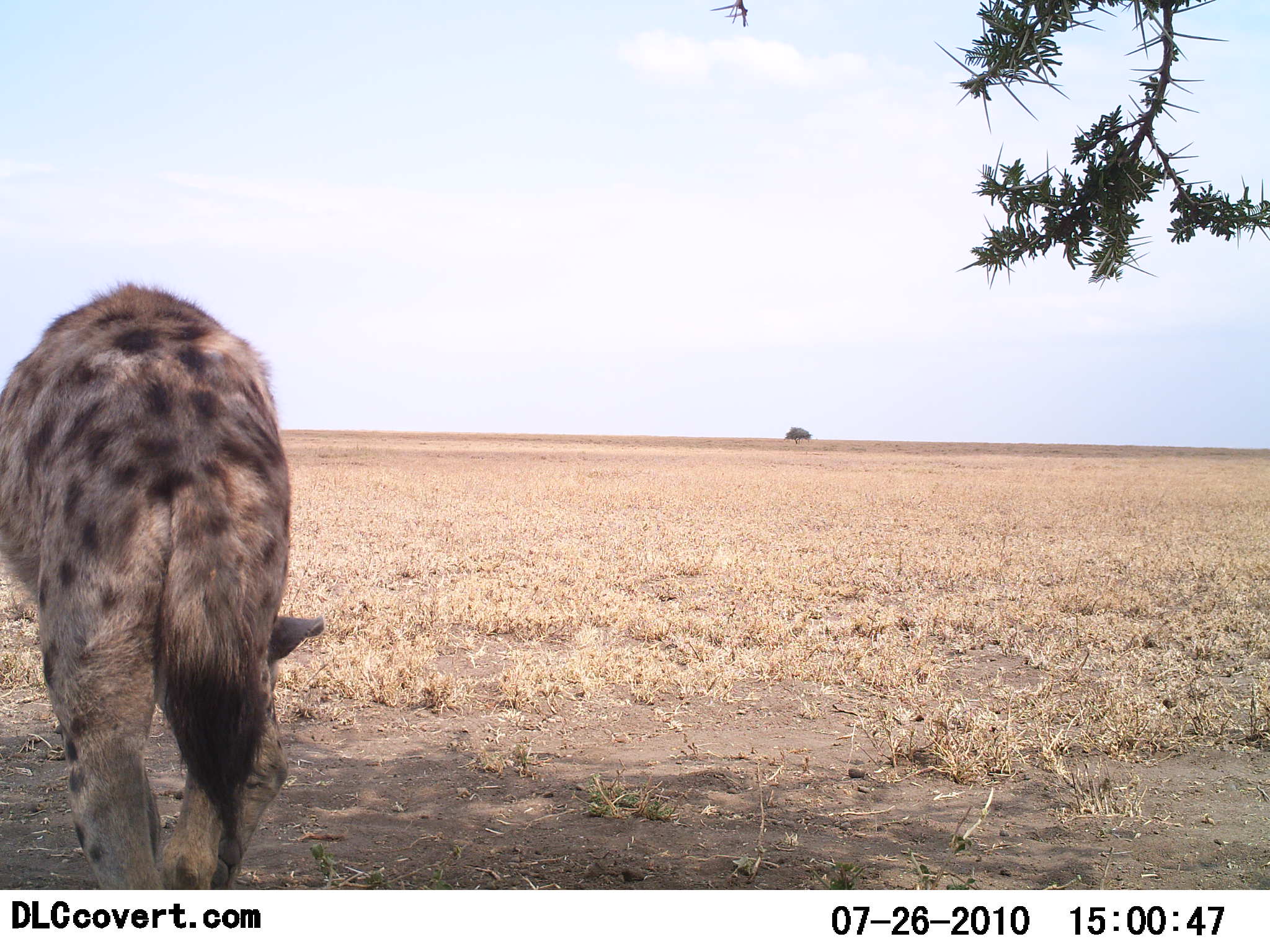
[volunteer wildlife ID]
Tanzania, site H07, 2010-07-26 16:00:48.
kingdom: Animalia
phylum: Chordata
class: Mammalia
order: Carnivora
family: Hyaenidae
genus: Crocuta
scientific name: Crocuta crocuta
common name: spotted hyena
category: hyenaspotted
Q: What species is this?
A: Hyenaspotted (spotted hyena) (Crocuta crocuta).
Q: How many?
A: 1.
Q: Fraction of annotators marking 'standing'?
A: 38%.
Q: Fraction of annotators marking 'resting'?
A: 0%.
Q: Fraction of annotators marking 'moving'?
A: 62%.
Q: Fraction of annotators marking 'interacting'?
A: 0%.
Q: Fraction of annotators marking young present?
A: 0%.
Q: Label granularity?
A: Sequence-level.